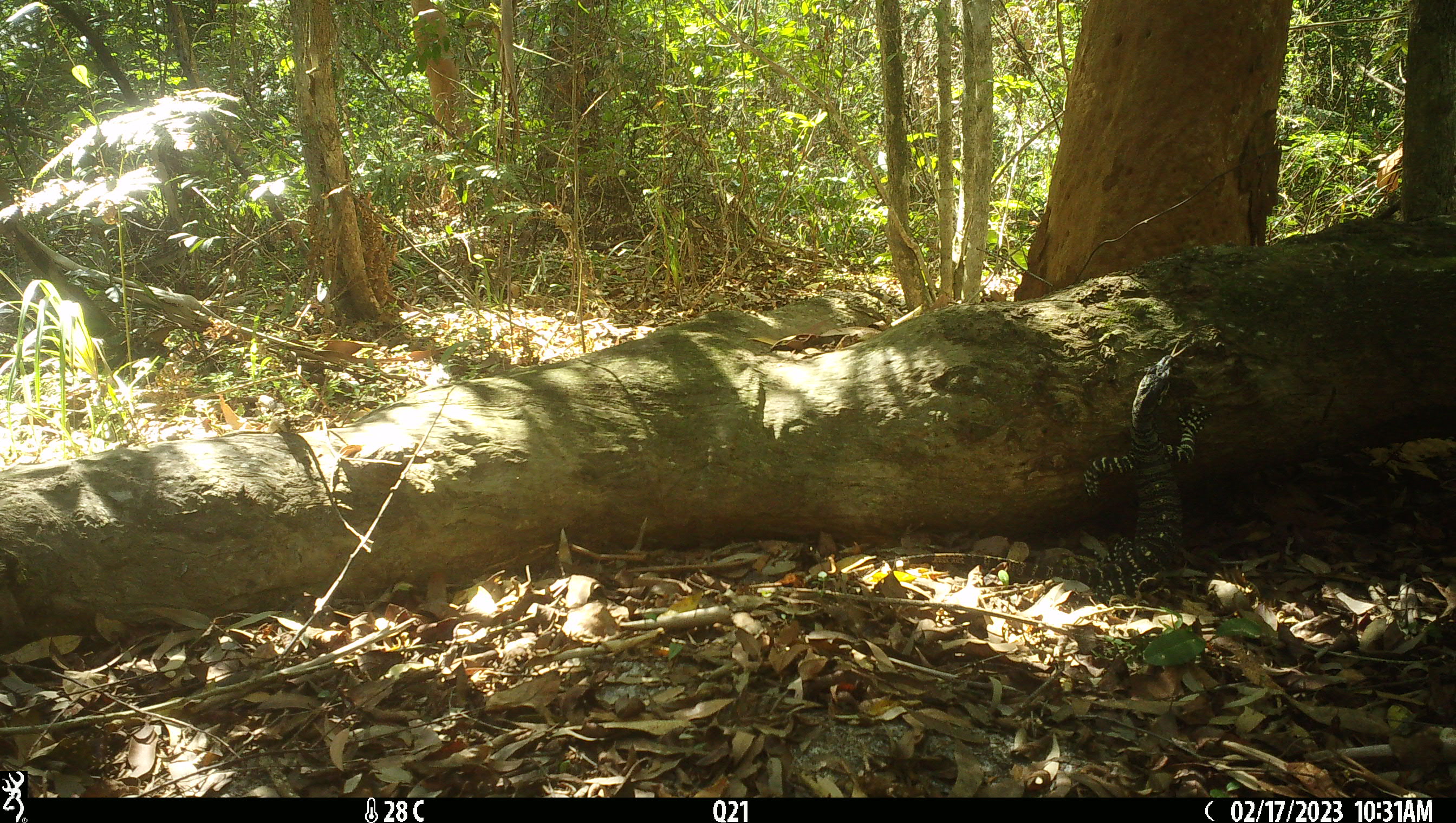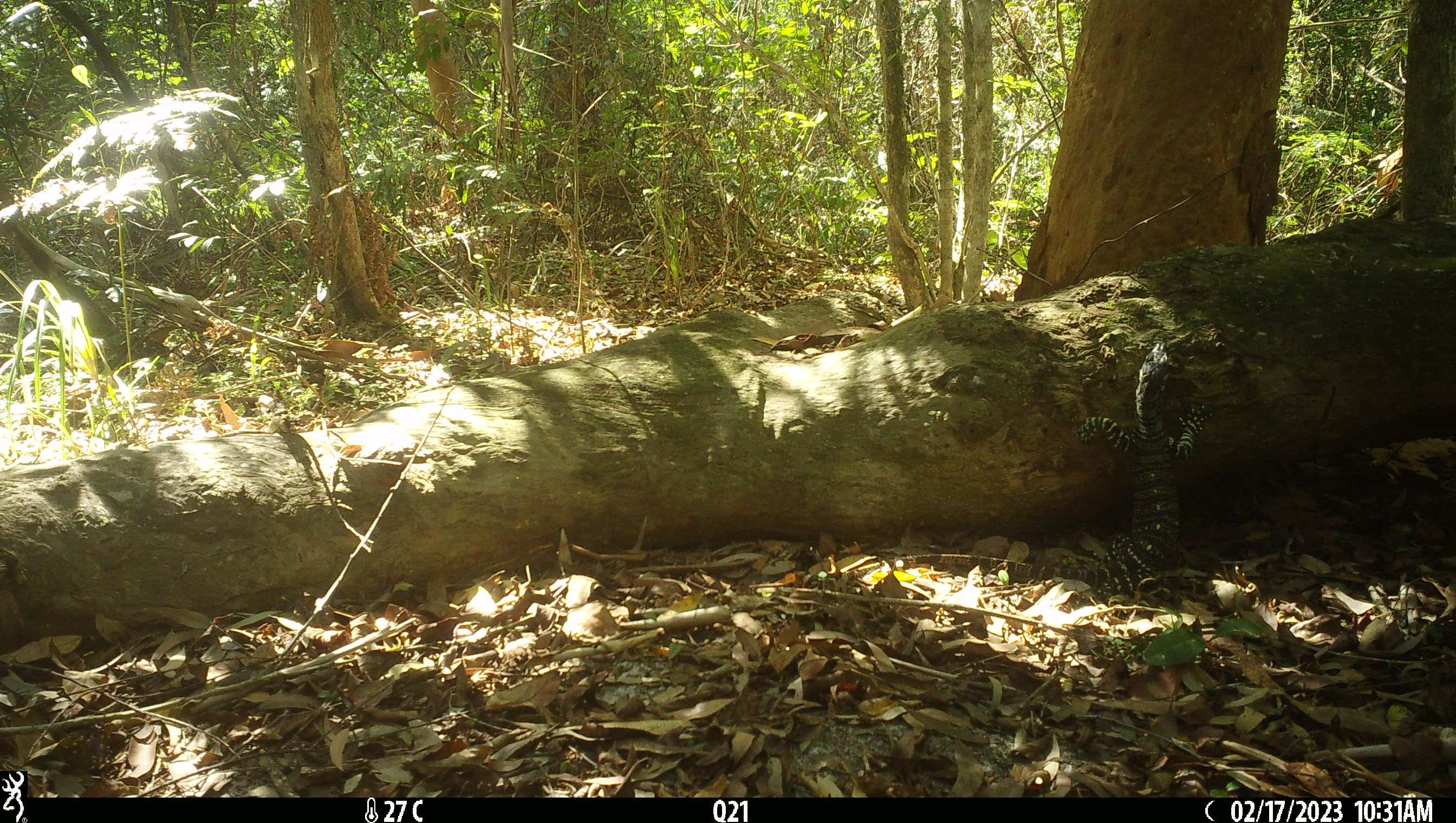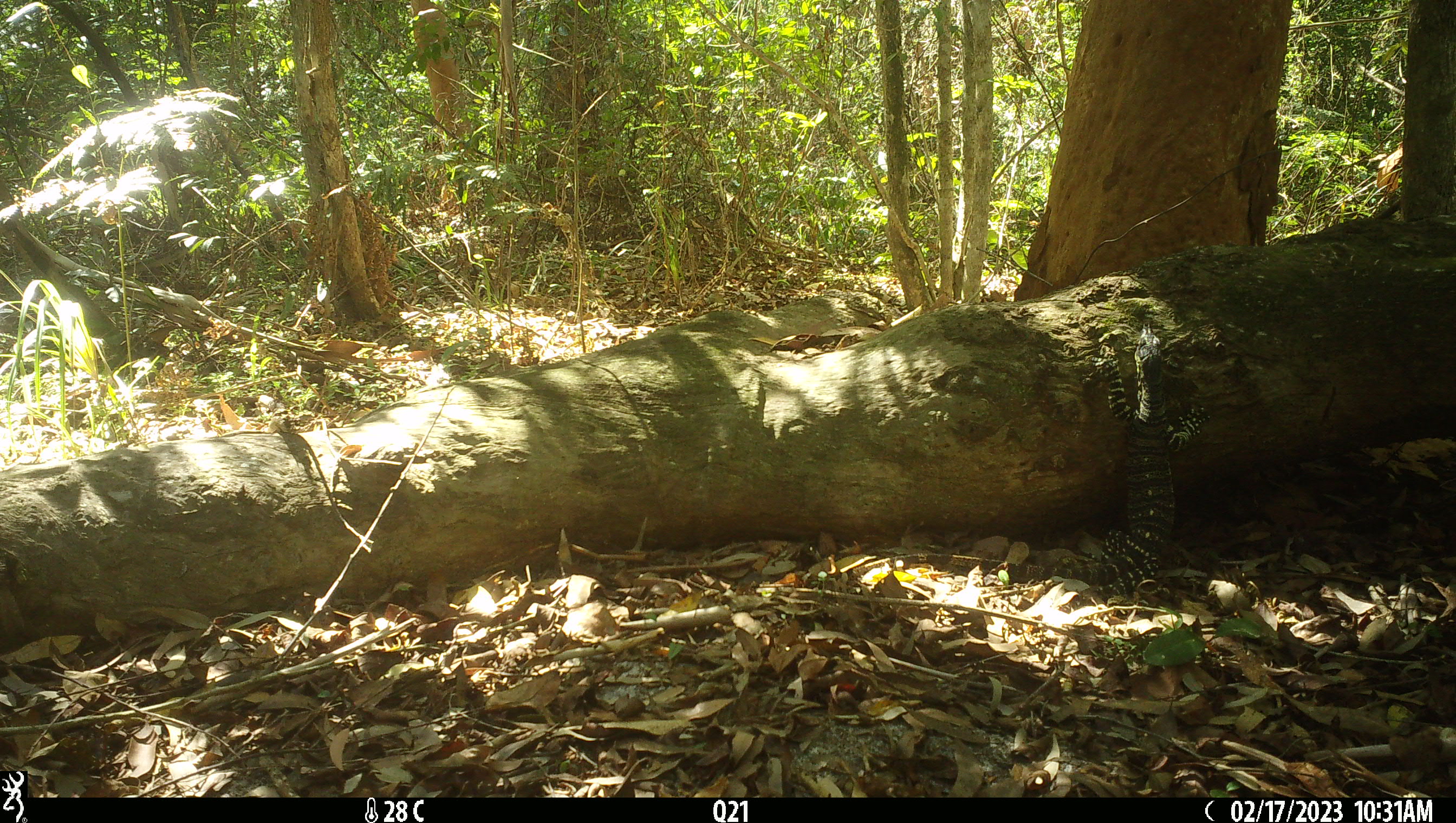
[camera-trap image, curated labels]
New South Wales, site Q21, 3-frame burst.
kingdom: Animalia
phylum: Chordata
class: Reptilia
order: Squamata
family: Varanidae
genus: Varanus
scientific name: Varanus varius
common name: lace monitor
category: goanna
Goanna (lace monitor) (Varanus varius).